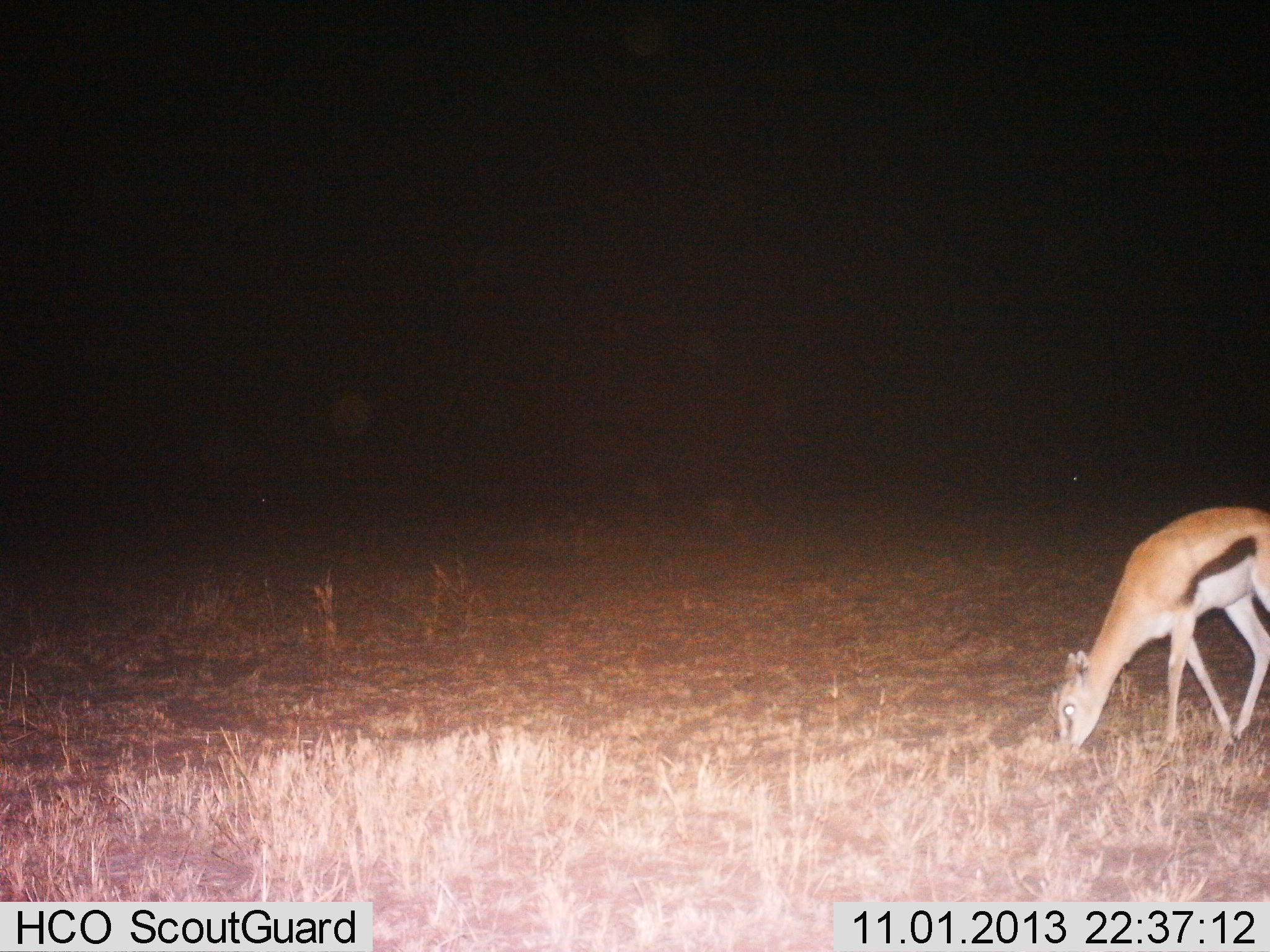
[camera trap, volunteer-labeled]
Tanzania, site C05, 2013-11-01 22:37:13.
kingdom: Animalia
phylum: Chordata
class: Mammalia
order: Artiodactyla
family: Bovidae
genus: Eudorcas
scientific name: Eudorcas thomsonii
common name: thomson's gazelle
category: gazellethomsons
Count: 1.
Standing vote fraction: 20%.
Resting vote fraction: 0%.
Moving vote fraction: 0%.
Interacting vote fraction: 0%.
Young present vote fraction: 10%.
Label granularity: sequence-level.